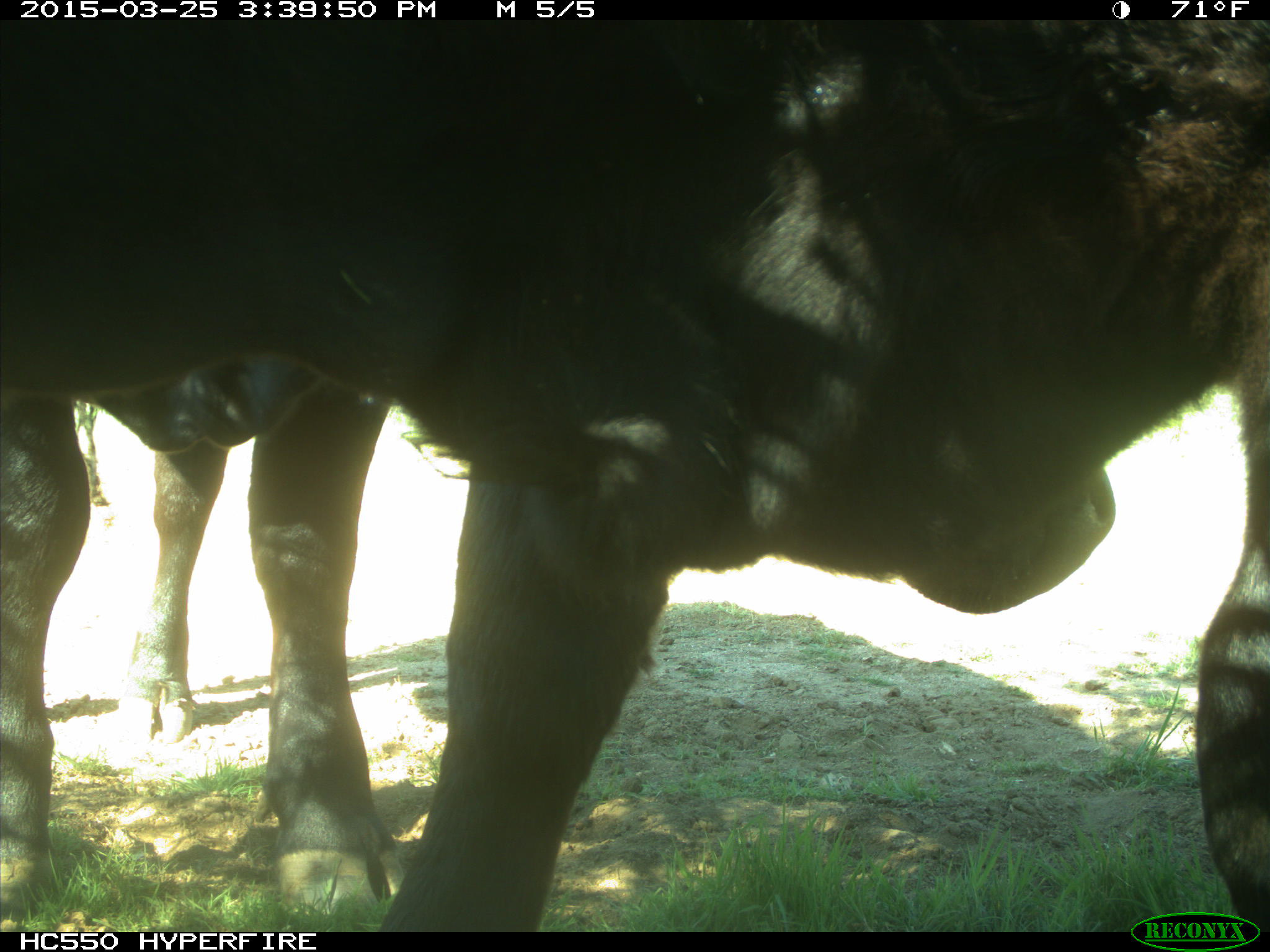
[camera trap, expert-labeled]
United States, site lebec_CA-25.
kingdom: Animalia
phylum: Chordata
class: Mammalia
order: Artiodactyla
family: Bovidae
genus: Bos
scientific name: Bos taurus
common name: domestic cow